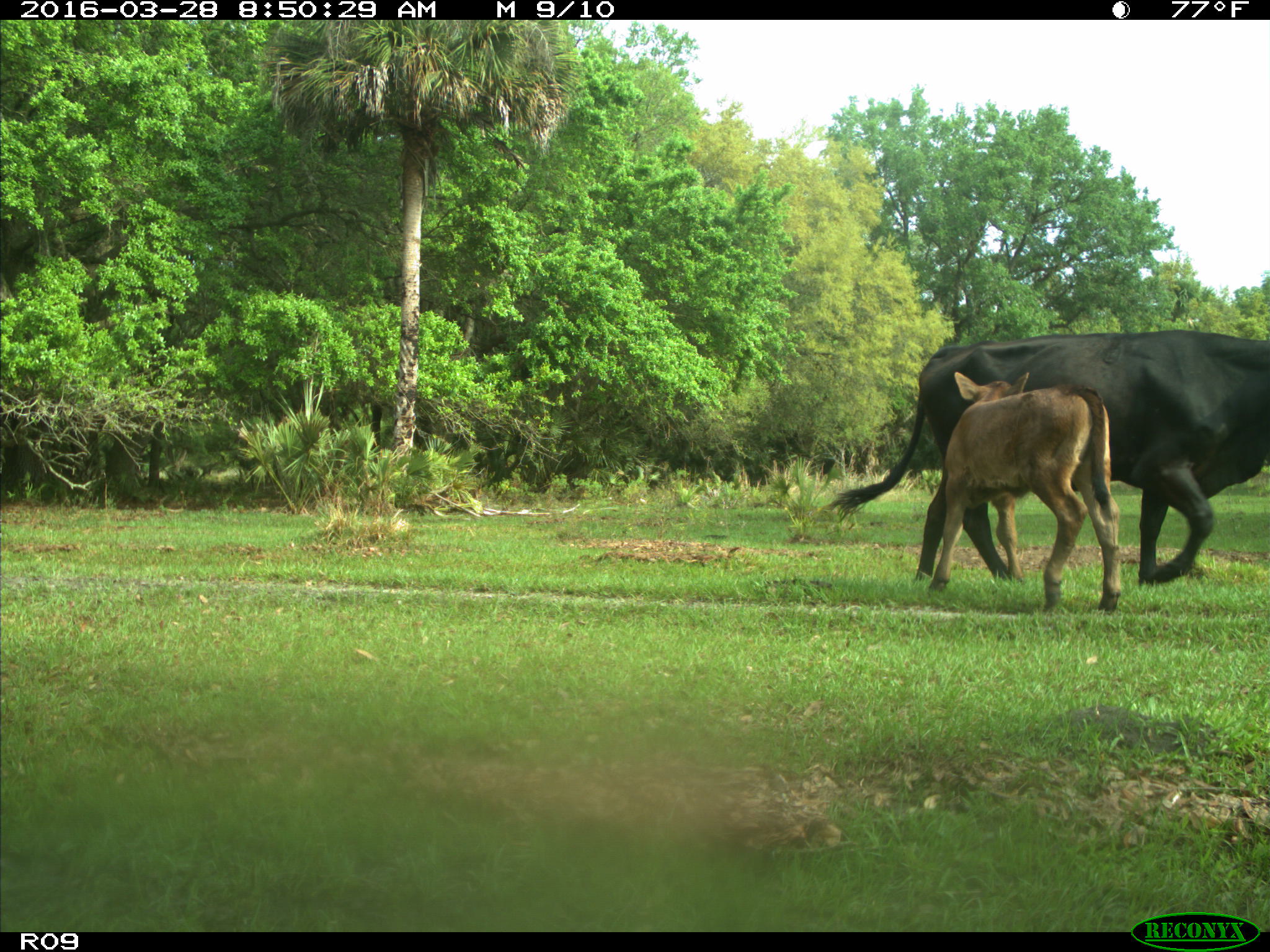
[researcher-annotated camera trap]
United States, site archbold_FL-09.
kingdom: Animalia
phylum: Chordata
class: Mammalia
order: Artiodactyla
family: Bovidae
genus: Bos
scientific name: Bos taurus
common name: domestic cow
Bos taurus (domestic cow).